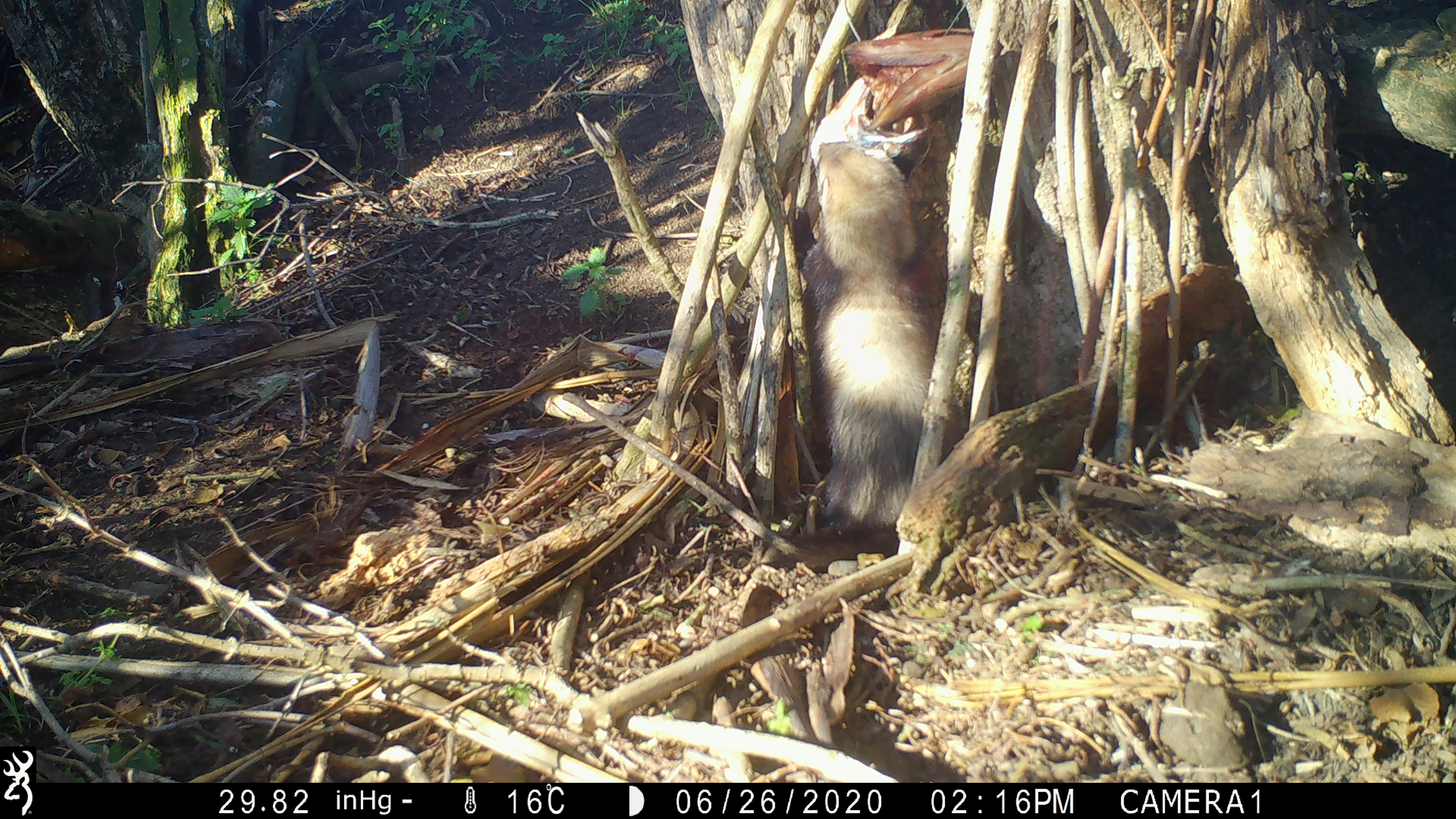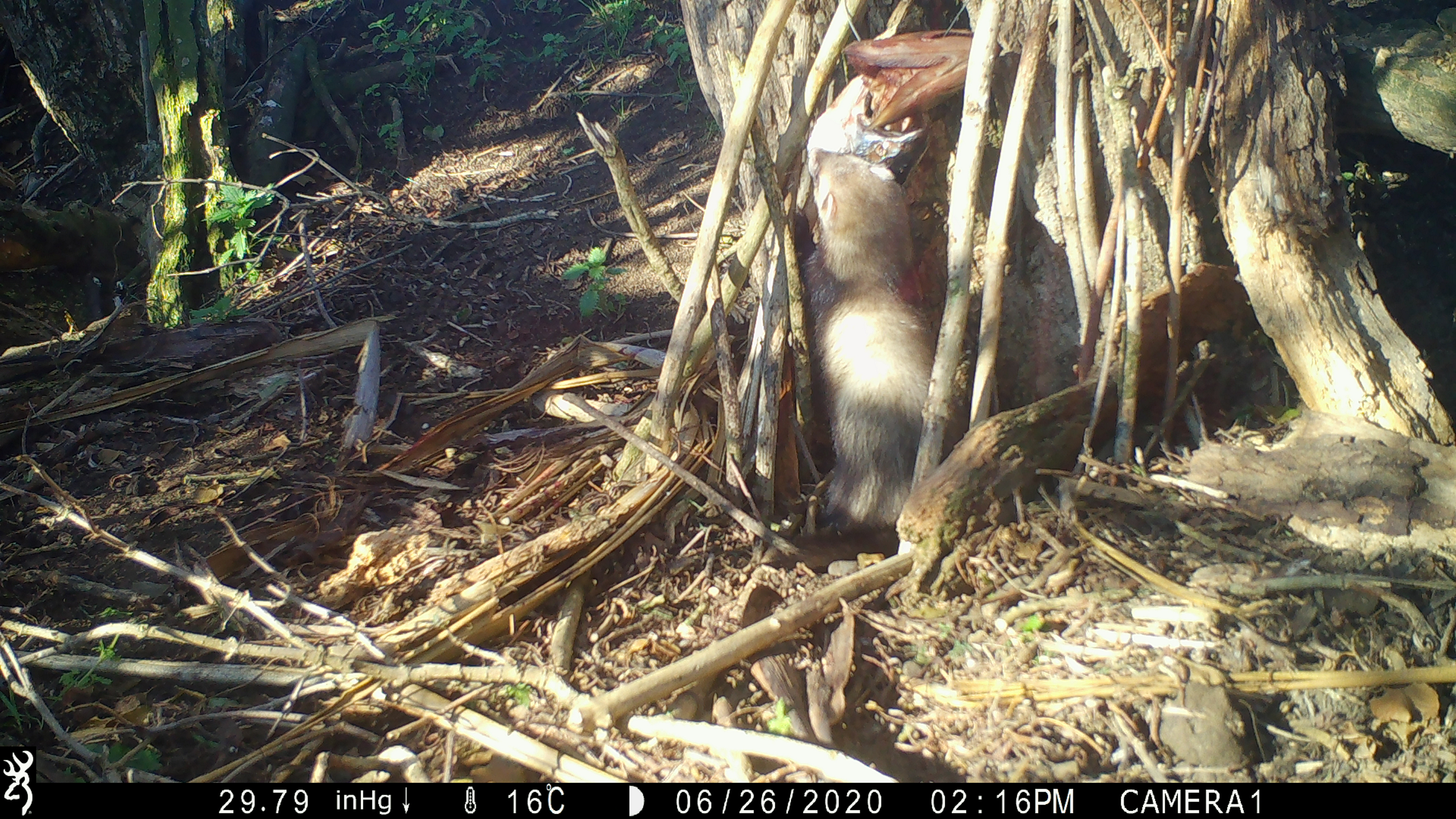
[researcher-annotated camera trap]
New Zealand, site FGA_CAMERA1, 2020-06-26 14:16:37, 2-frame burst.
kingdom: Animalia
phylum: Chordata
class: Mammalia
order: Carnivora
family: Mustelidae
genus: Mustela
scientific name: Mustela furo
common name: ferret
Ferret (Mustela furo).